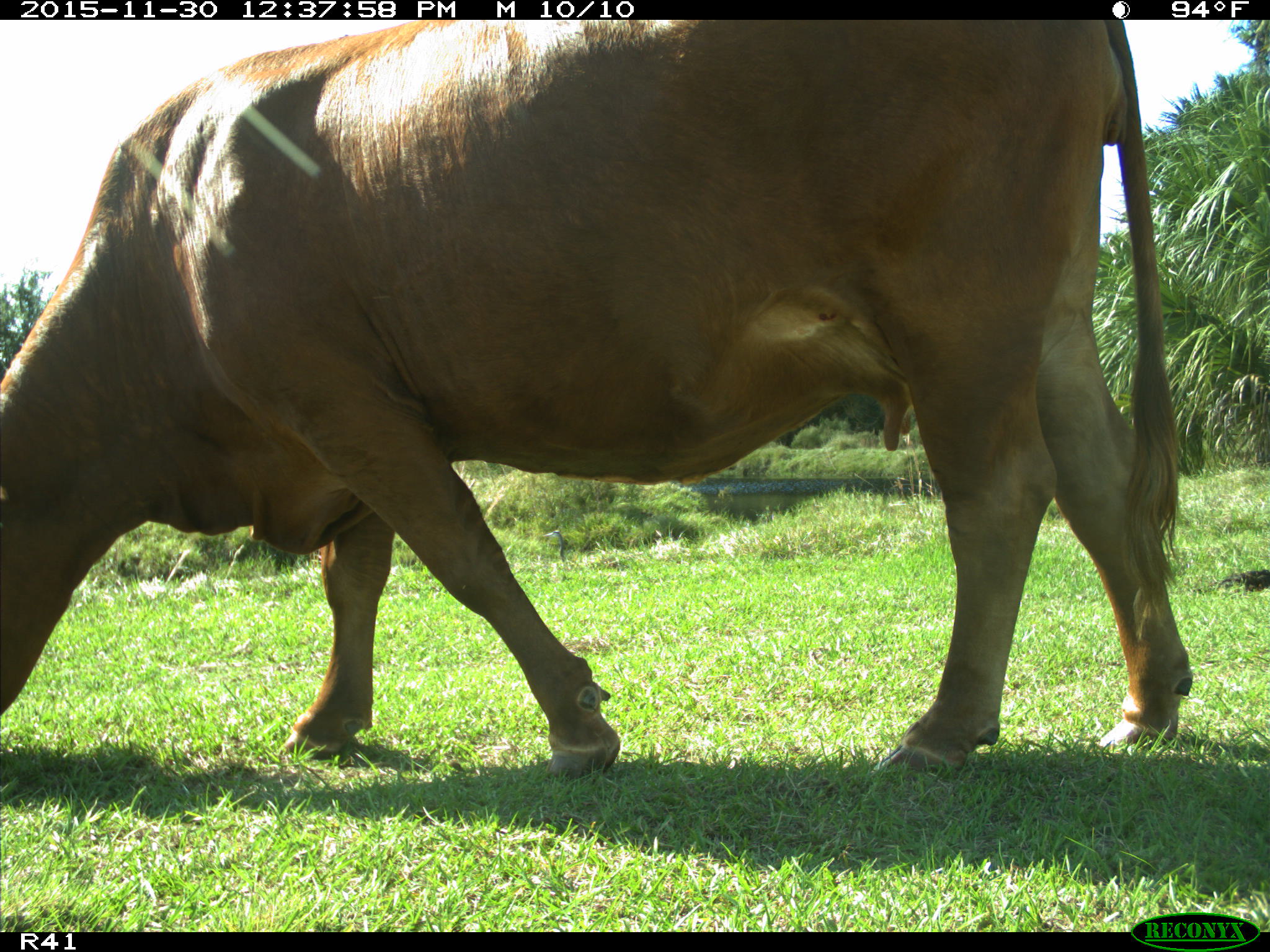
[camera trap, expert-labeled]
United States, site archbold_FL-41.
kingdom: Animalia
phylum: Chordata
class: Mammalia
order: Artiodactyla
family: Bovidae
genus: Bos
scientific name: Bos taurus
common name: domestic cow